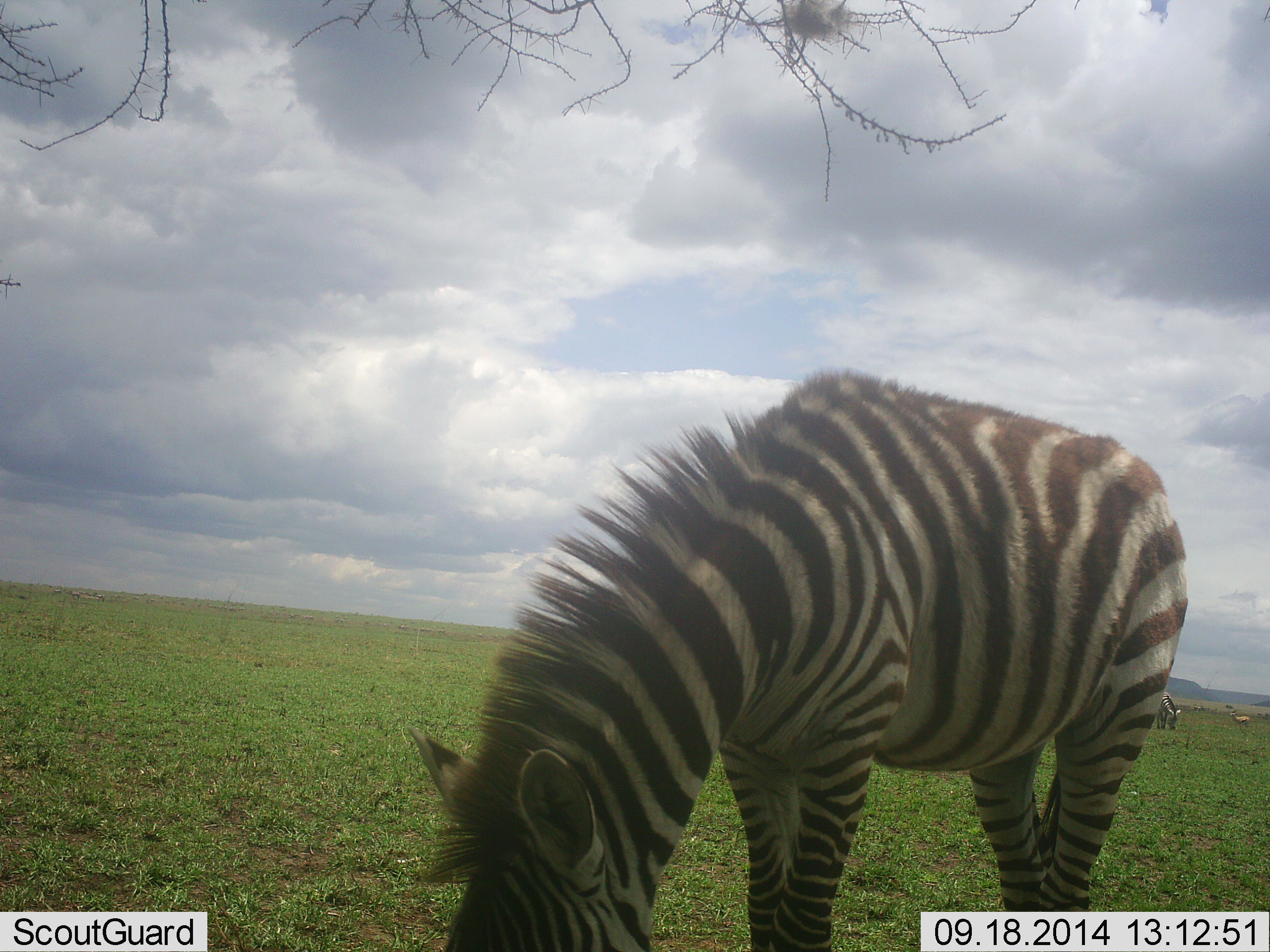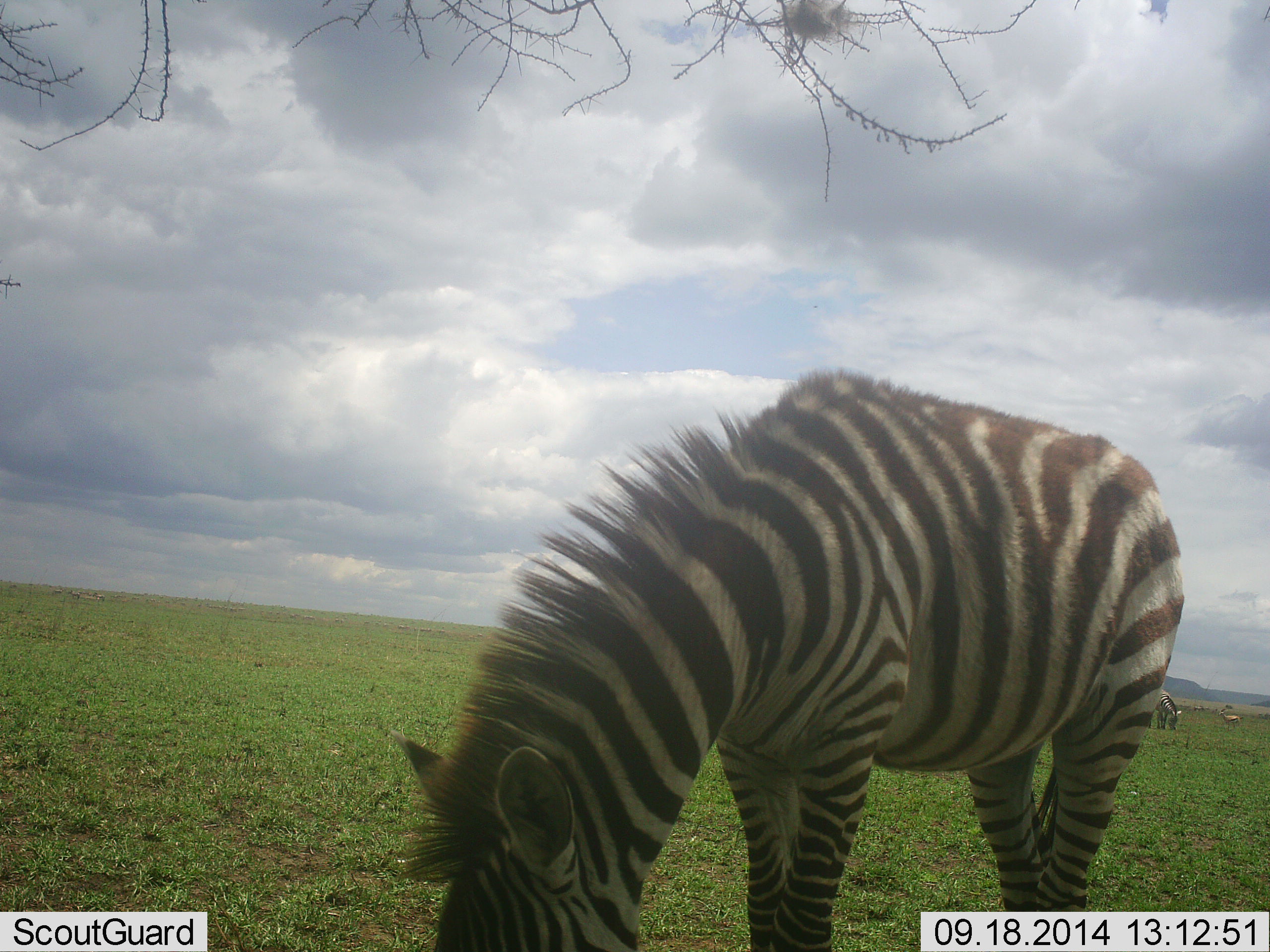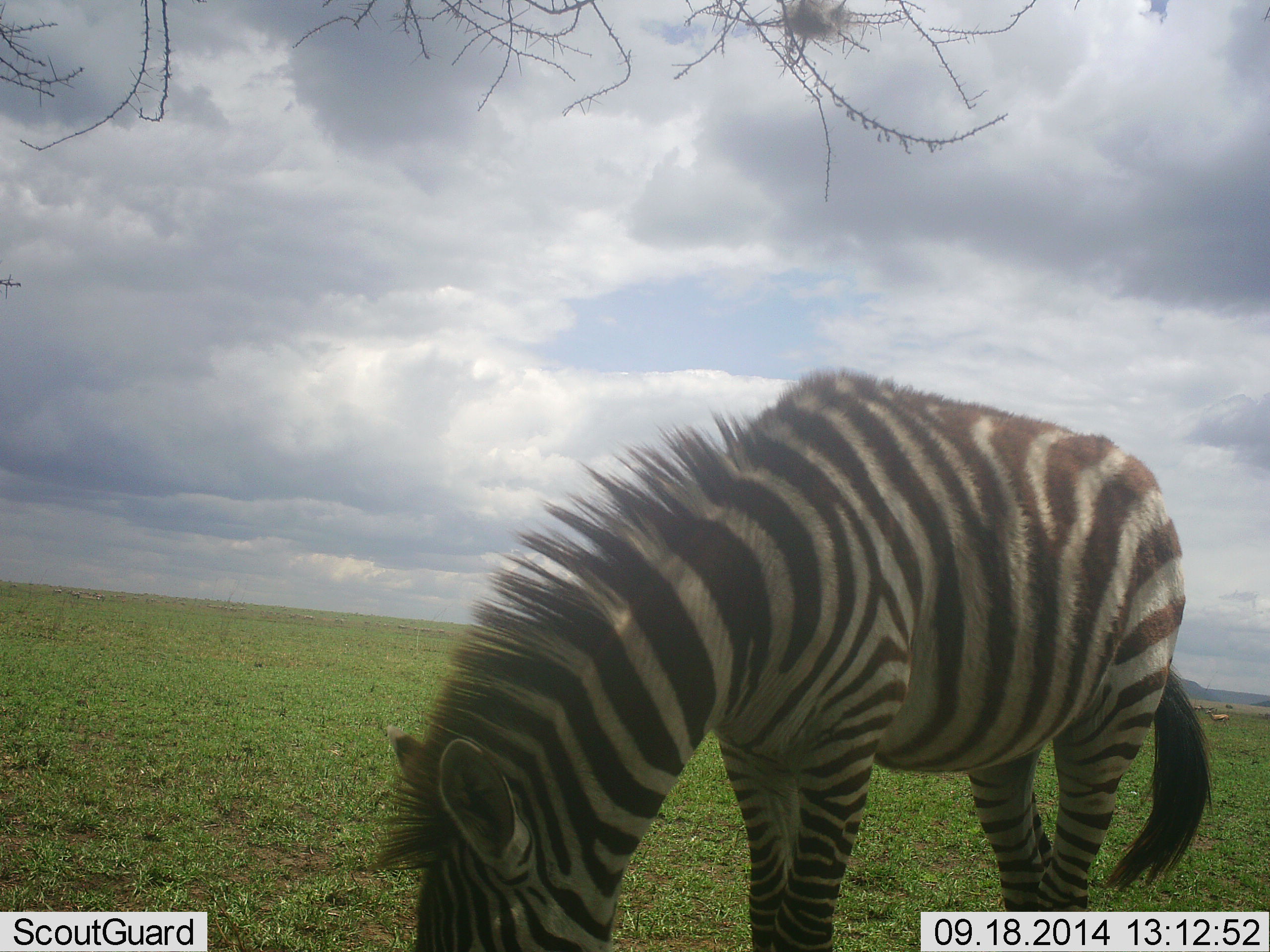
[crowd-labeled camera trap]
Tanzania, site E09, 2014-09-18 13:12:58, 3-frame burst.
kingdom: Animalia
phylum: Chordata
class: Mammalia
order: Perissodactyla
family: Equidae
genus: Equus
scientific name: Equus quagga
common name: plains zebra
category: zebra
Zebra (plains zebra) (Equus quagga), count 1. Behavior (volunteer vote fractions): standing 23%, resting 0%, moving 15%, interacting 0%. Young present (vote fraction): 0%. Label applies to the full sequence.